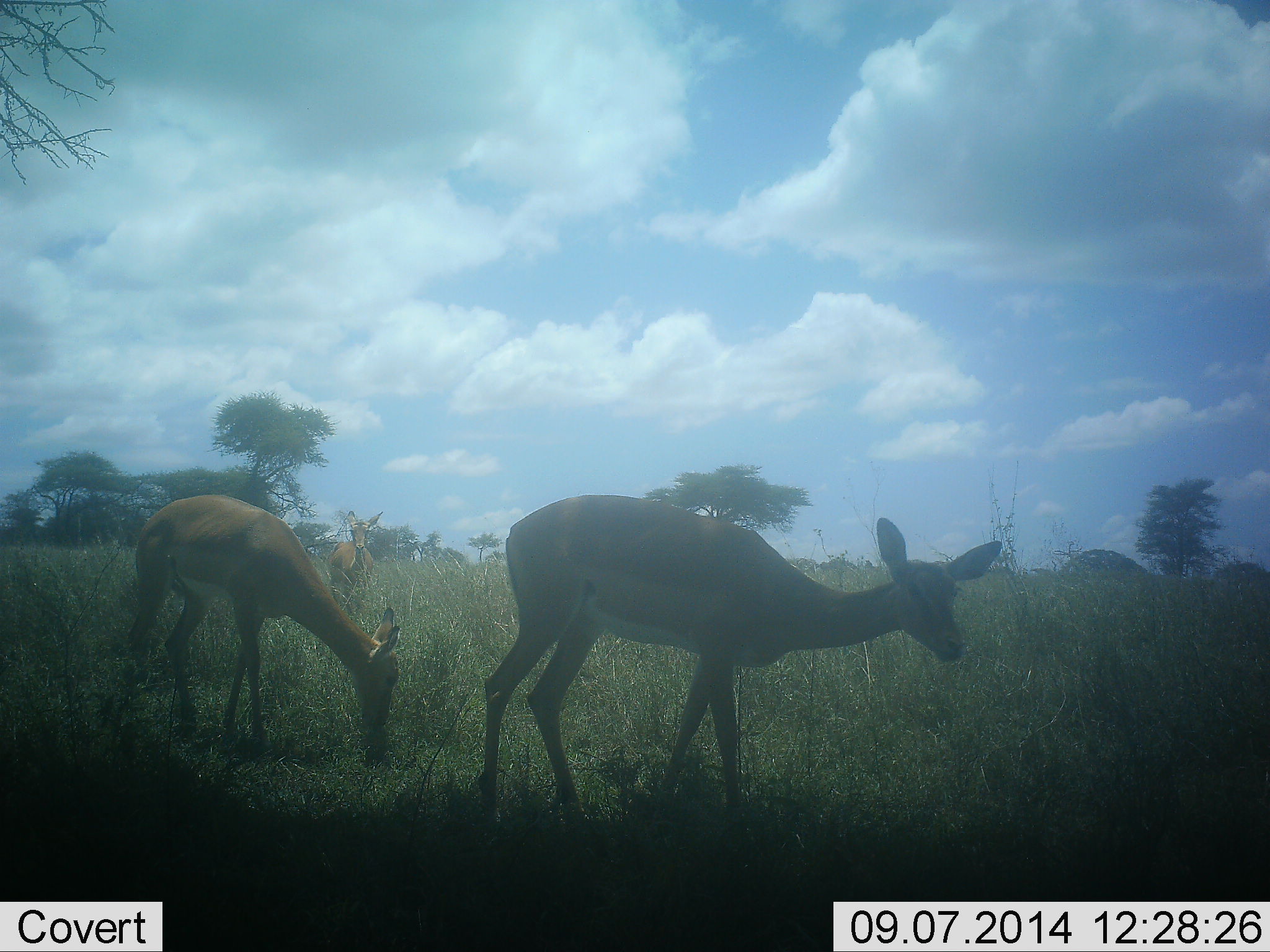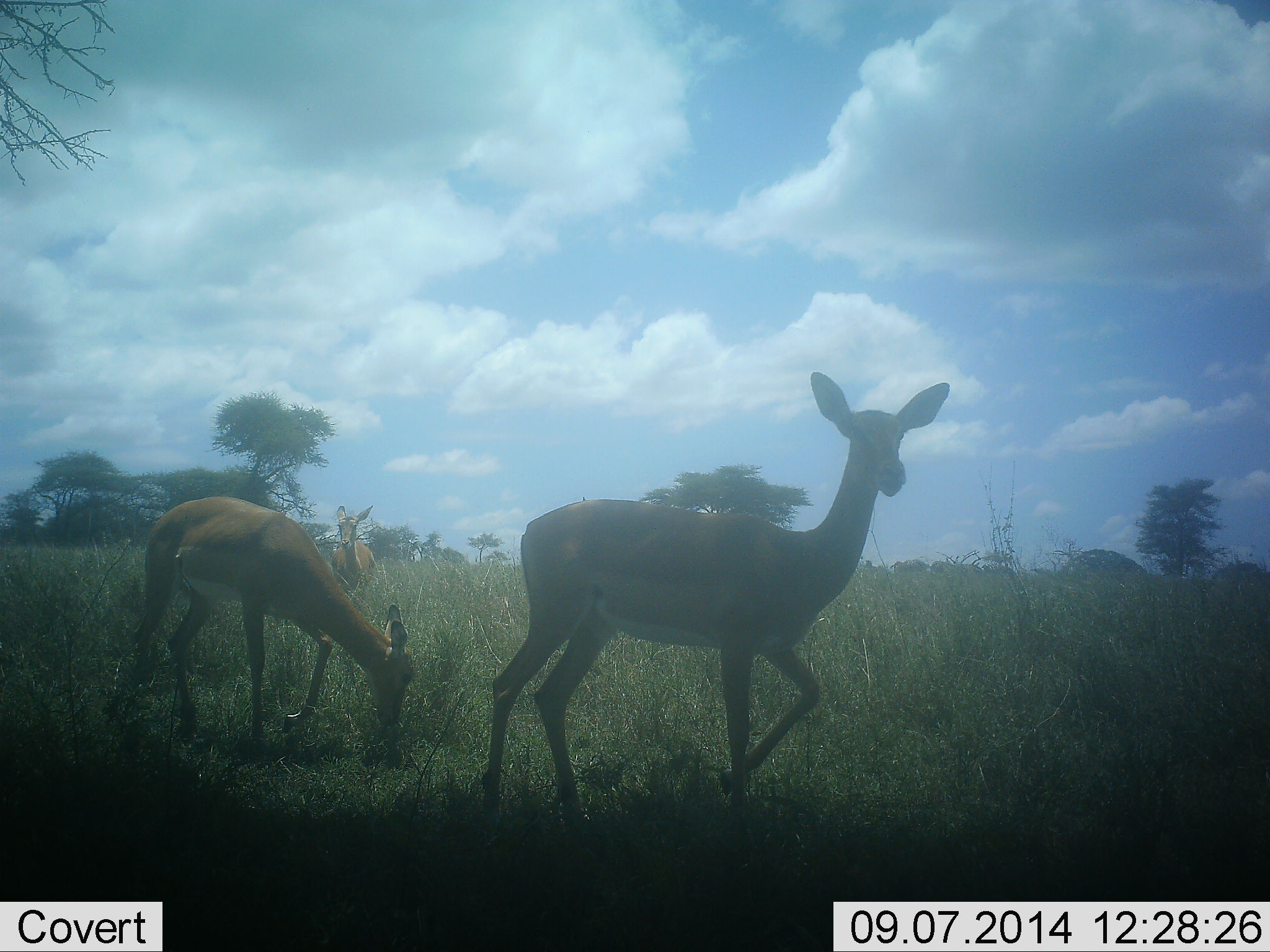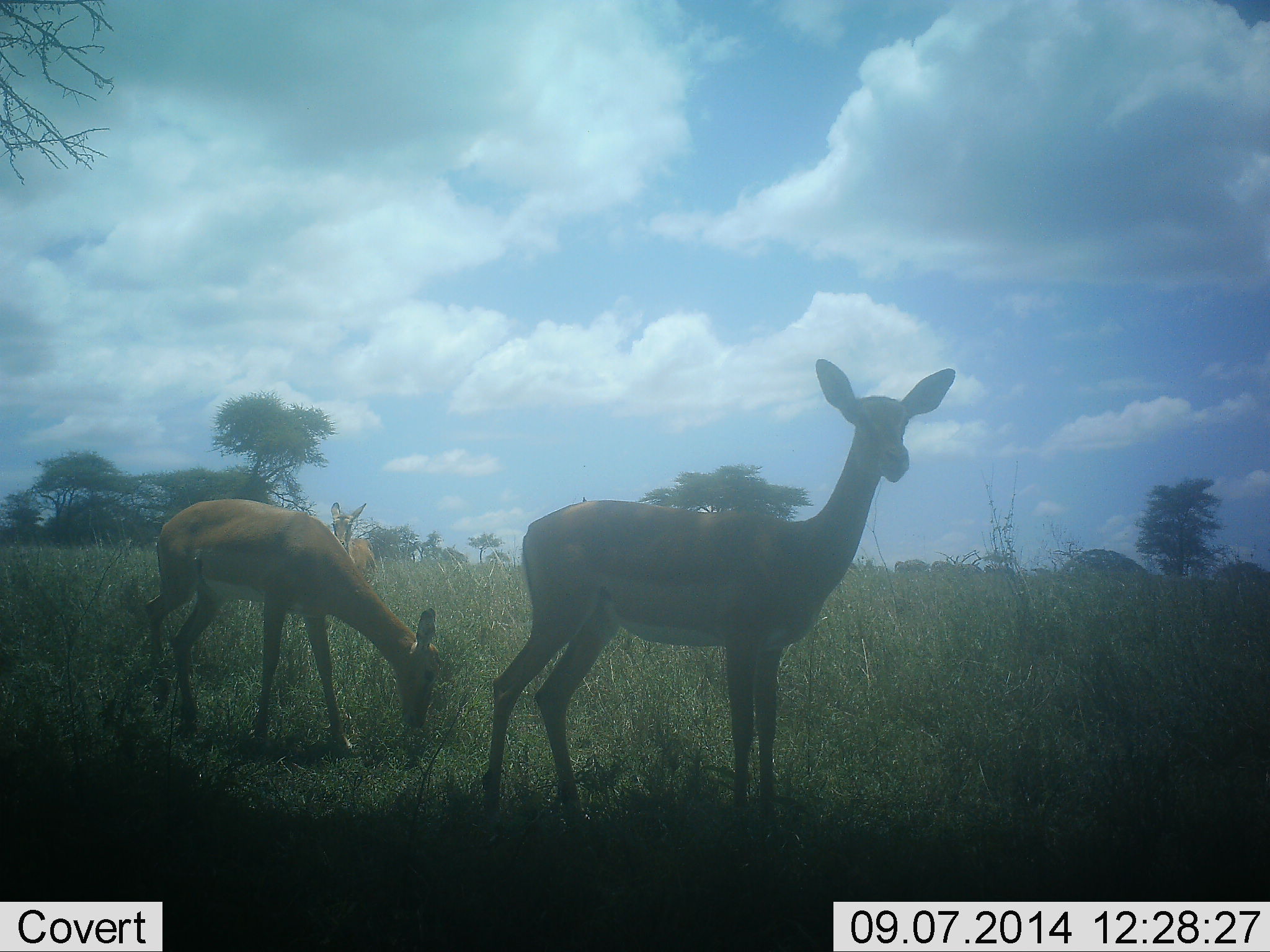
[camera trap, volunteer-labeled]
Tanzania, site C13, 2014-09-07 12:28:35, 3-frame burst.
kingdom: Animalia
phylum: Chordata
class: Mammalia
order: Artiodactyla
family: Bovidae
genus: Aepyceros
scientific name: Aepyceros melampus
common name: impala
Impala (Aepyceros melampus), count 3. Behavior (volunteer vote fractions): standing 60%, resting 0%, moving 30%, interacting 0%. Young present (vote fraction): 0%. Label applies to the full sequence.